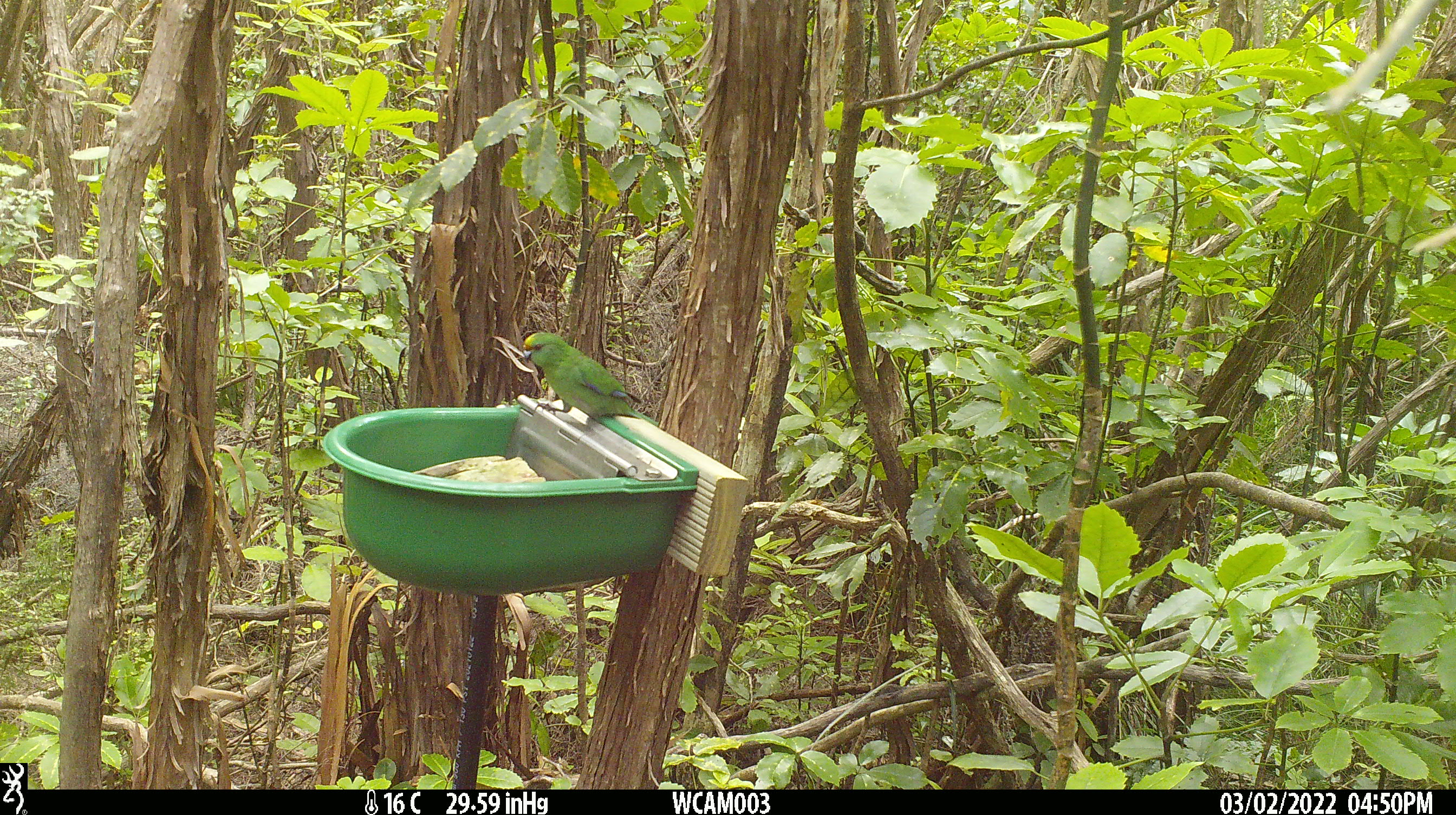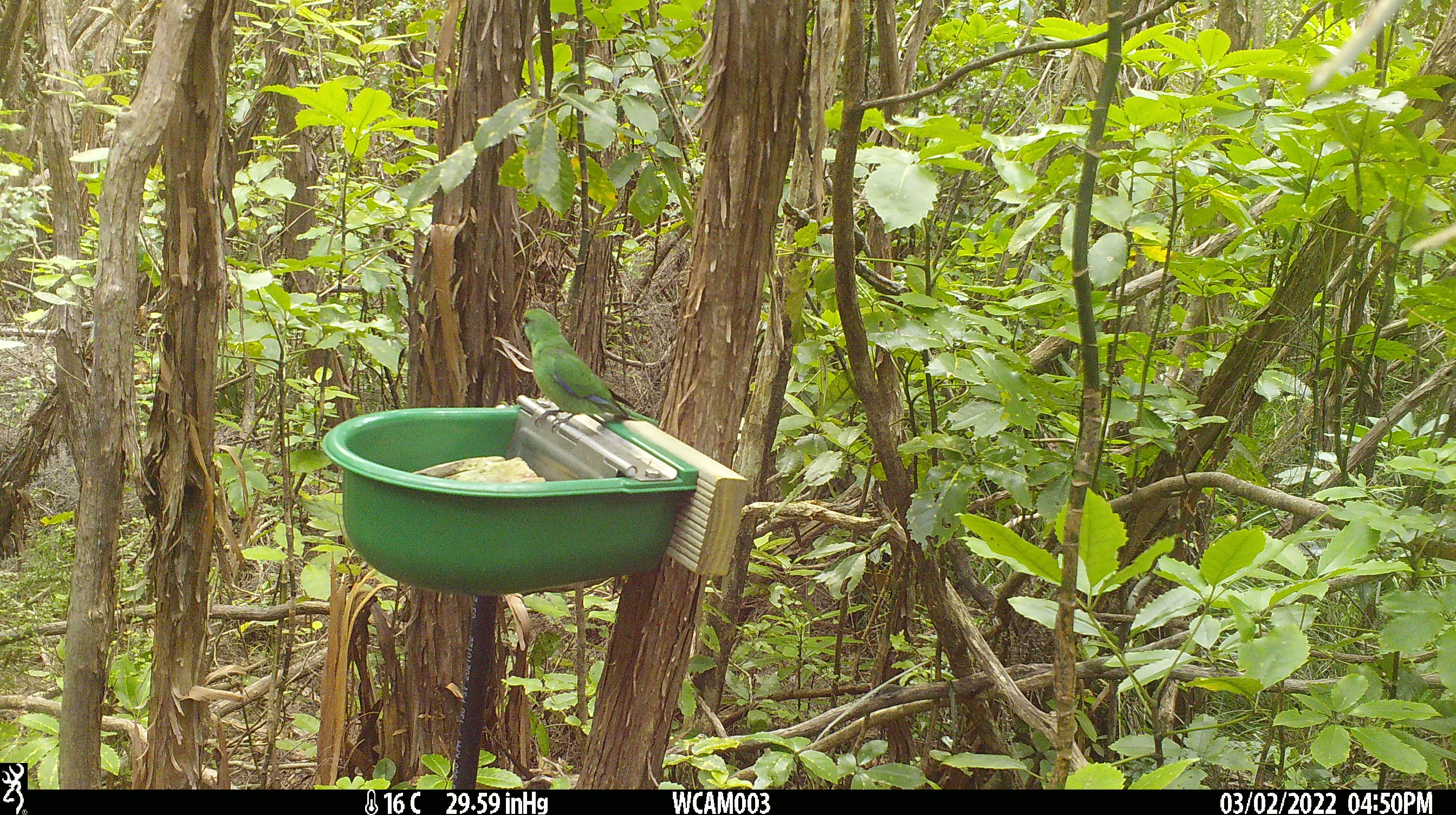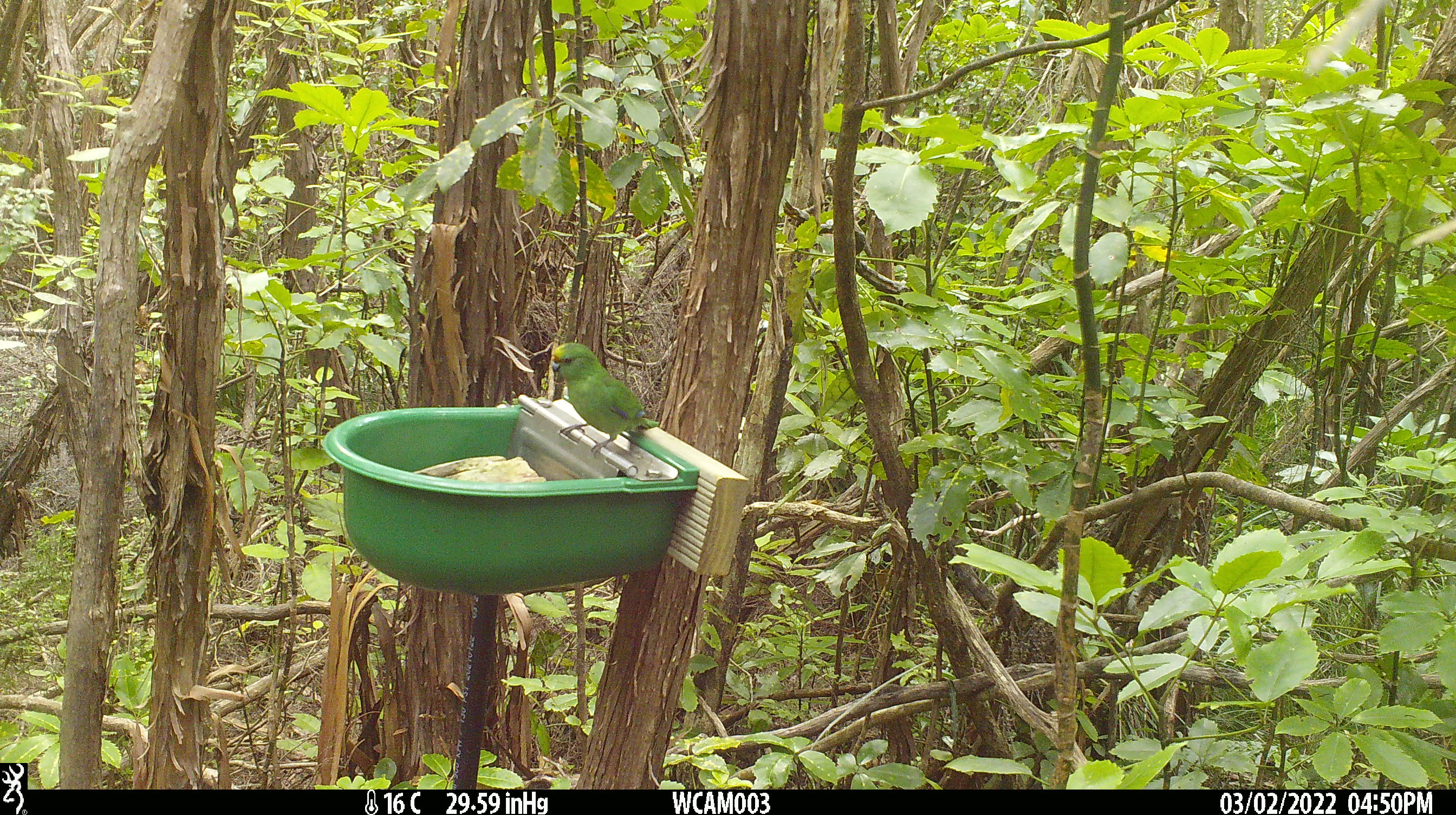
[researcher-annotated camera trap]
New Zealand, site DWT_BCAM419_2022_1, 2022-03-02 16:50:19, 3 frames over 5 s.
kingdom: Animalia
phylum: Chordata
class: Aves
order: Psittaciformes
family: Psittaculidae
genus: Cyanoramphus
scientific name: Cyanoramphus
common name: parakeet